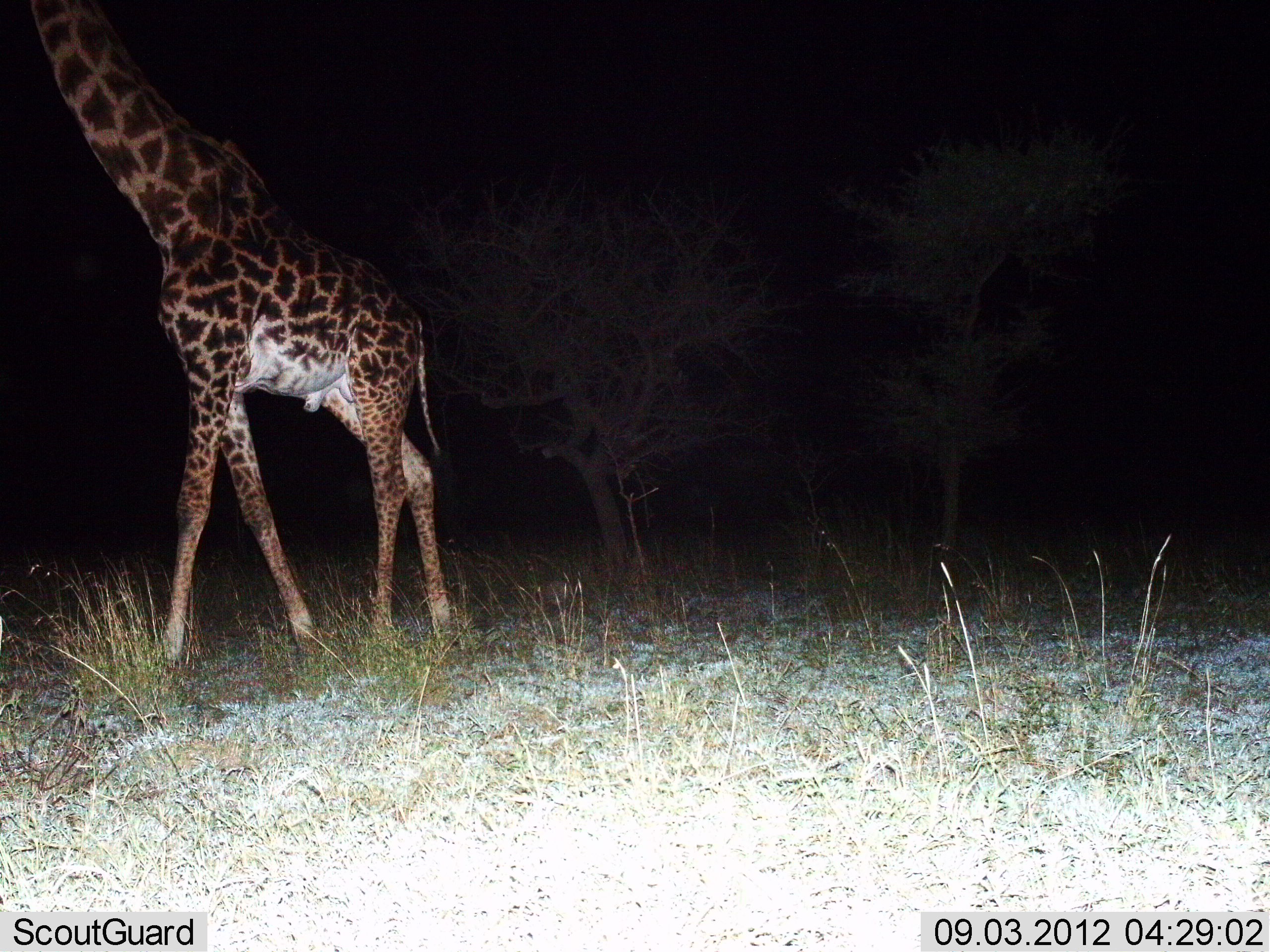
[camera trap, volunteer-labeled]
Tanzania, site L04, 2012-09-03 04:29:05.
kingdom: Animalia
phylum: Chordata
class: Mammalia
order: Artiodactyla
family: Giraffidae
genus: Giraffa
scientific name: Giraffa camelopardalis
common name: giraffe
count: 1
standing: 20%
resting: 0%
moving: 80%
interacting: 0%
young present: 0%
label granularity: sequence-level